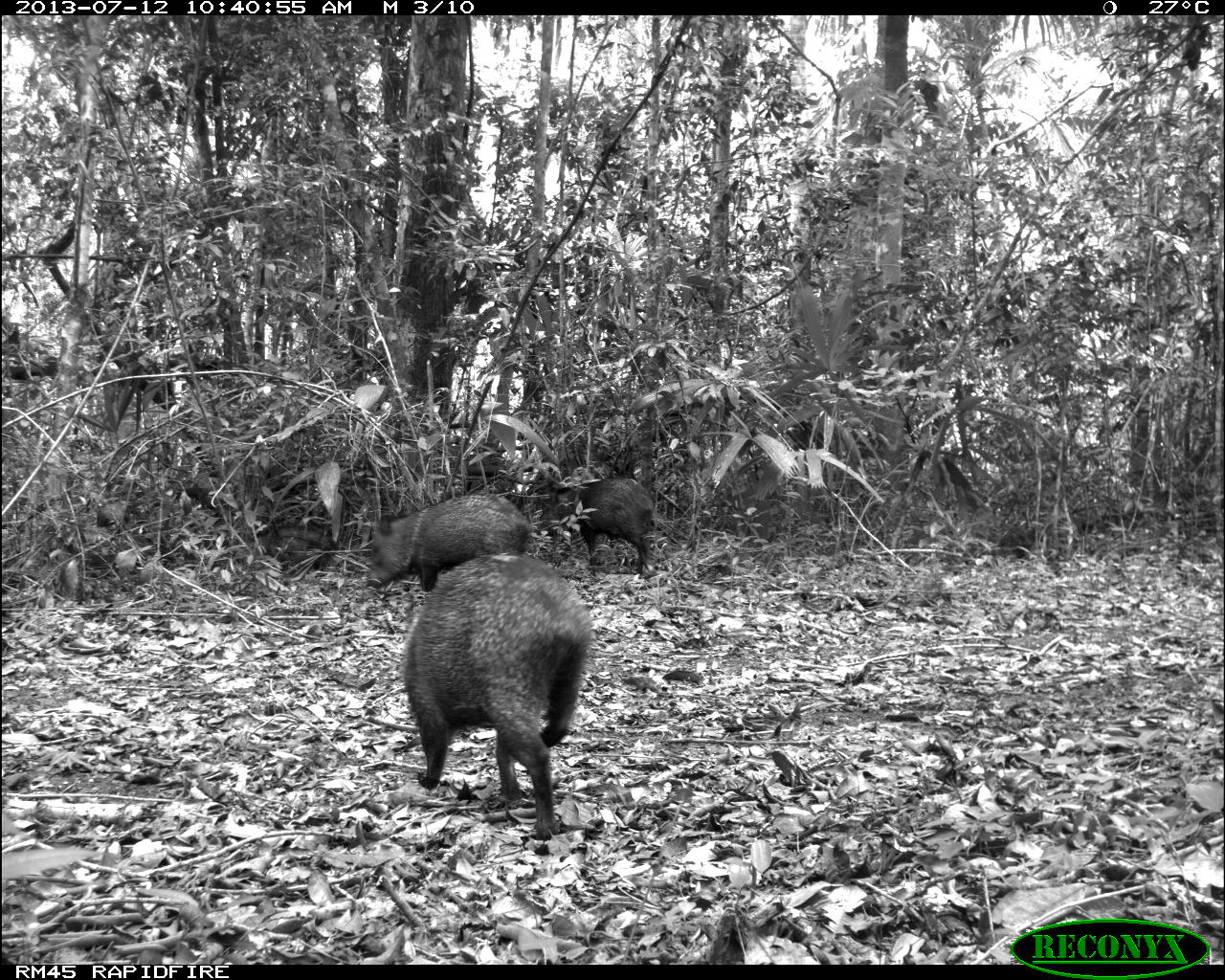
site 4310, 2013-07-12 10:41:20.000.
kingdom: Animalia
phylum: Chordata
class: Mammalia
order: Artiodactyla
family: Tayassuidae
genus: Pecari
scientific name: Pecari tajacu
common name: collared peccary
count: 13